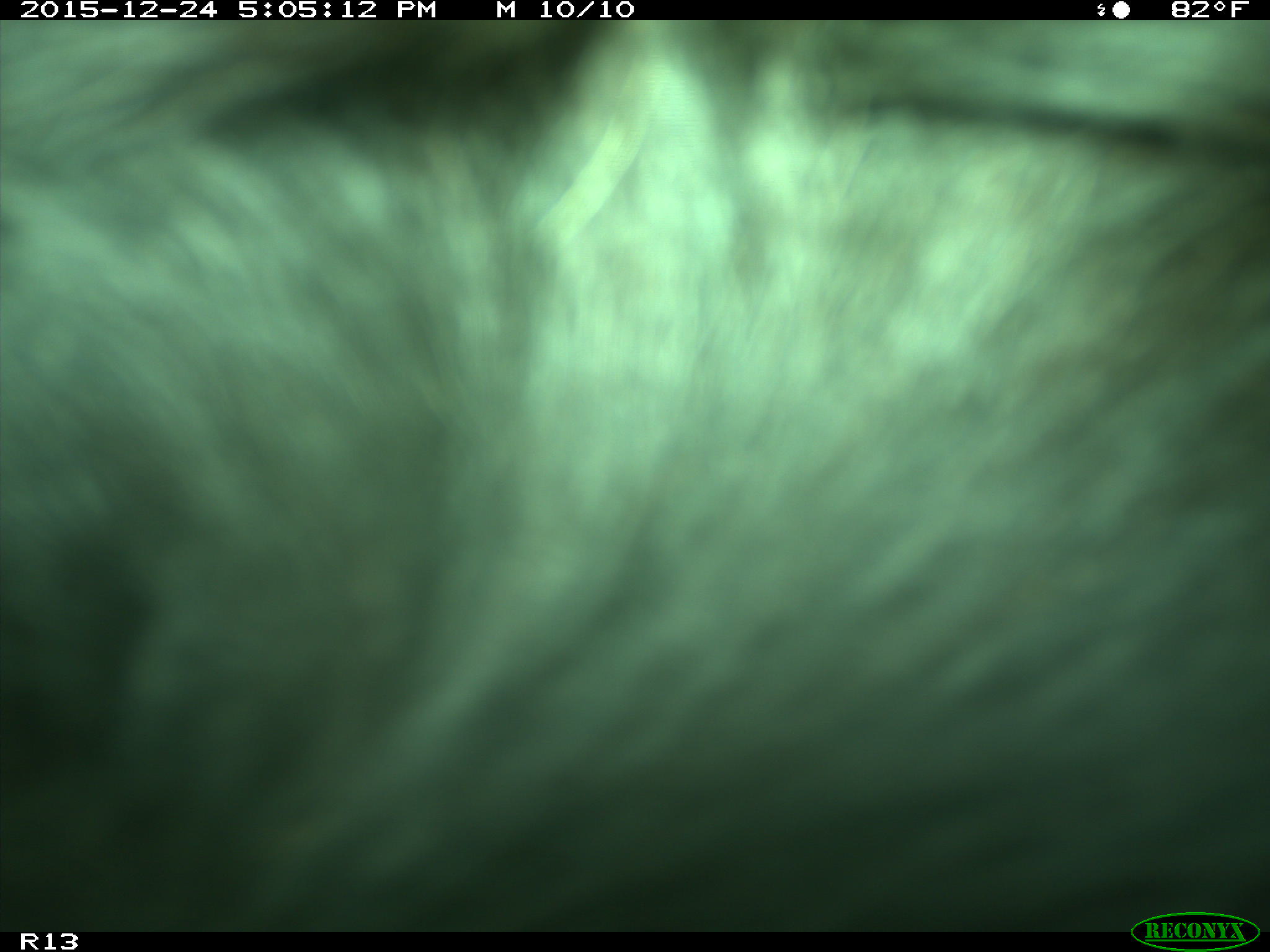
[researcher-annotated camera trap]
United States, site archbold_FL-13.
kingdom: Animalia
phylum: Chordata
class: Mammalia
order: Artiodactyla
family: Bovidae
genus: Bos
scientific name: Bos taurus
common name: domestic cow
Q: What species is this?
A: Bos taurus (domestic cow).